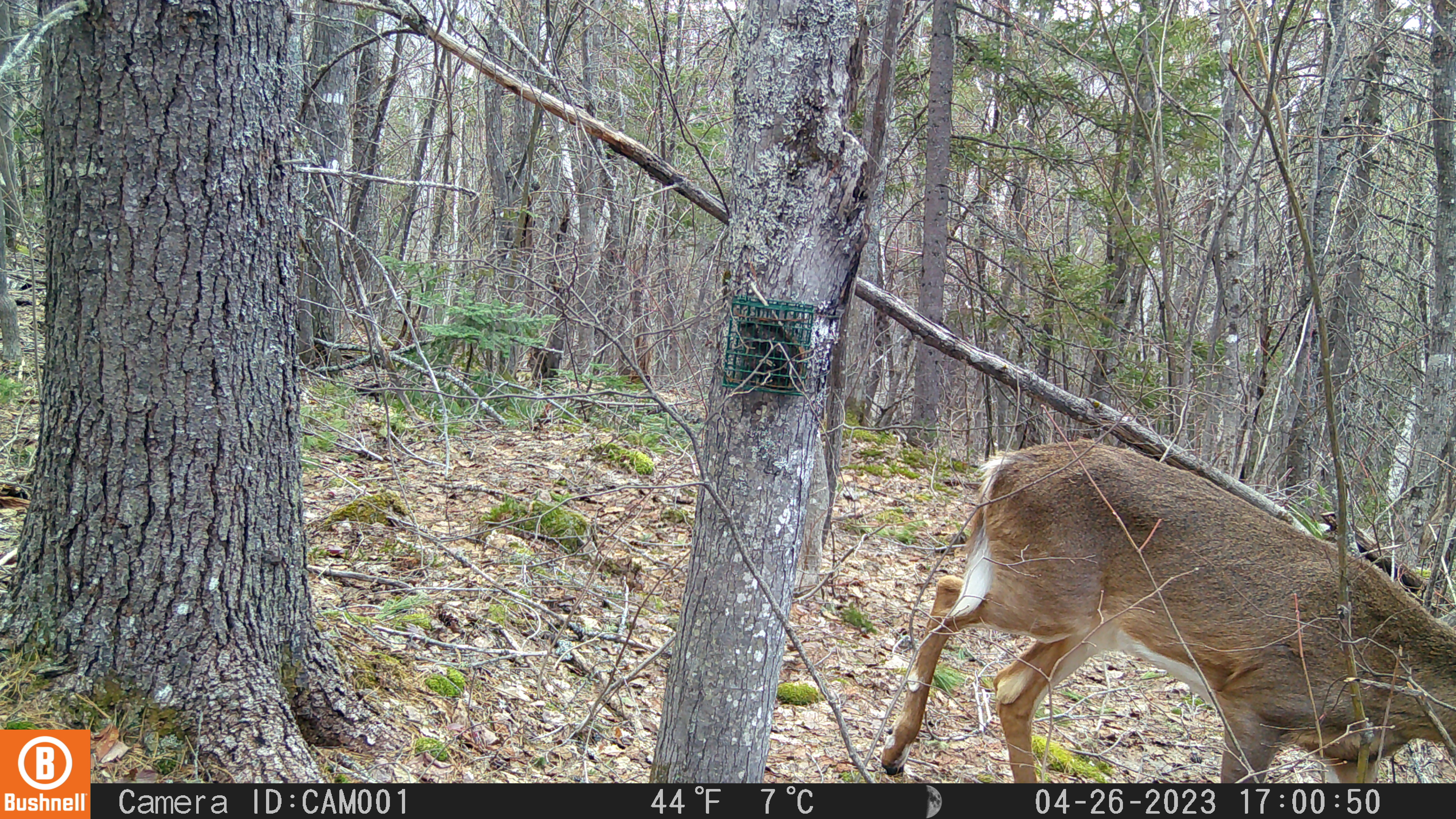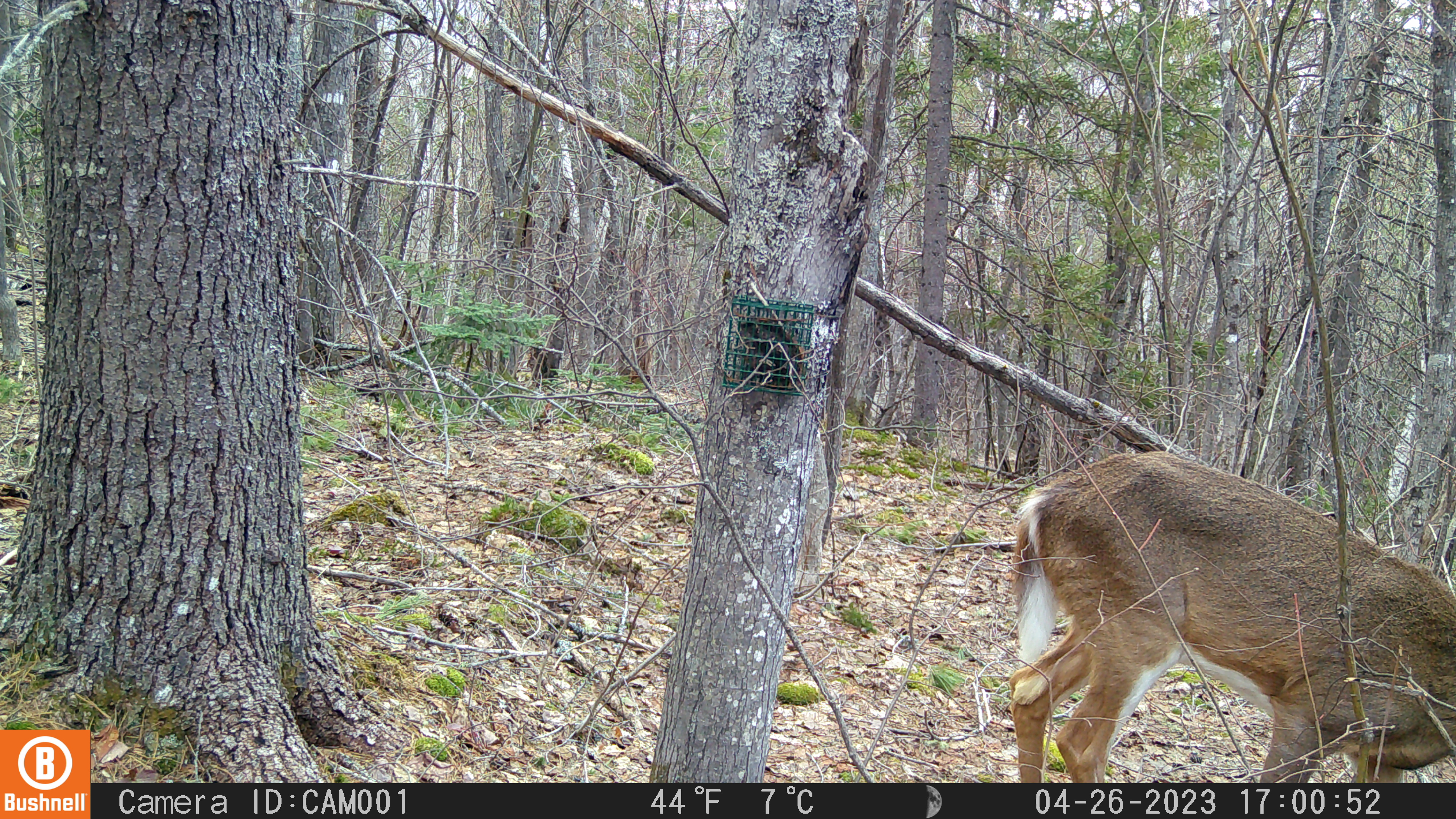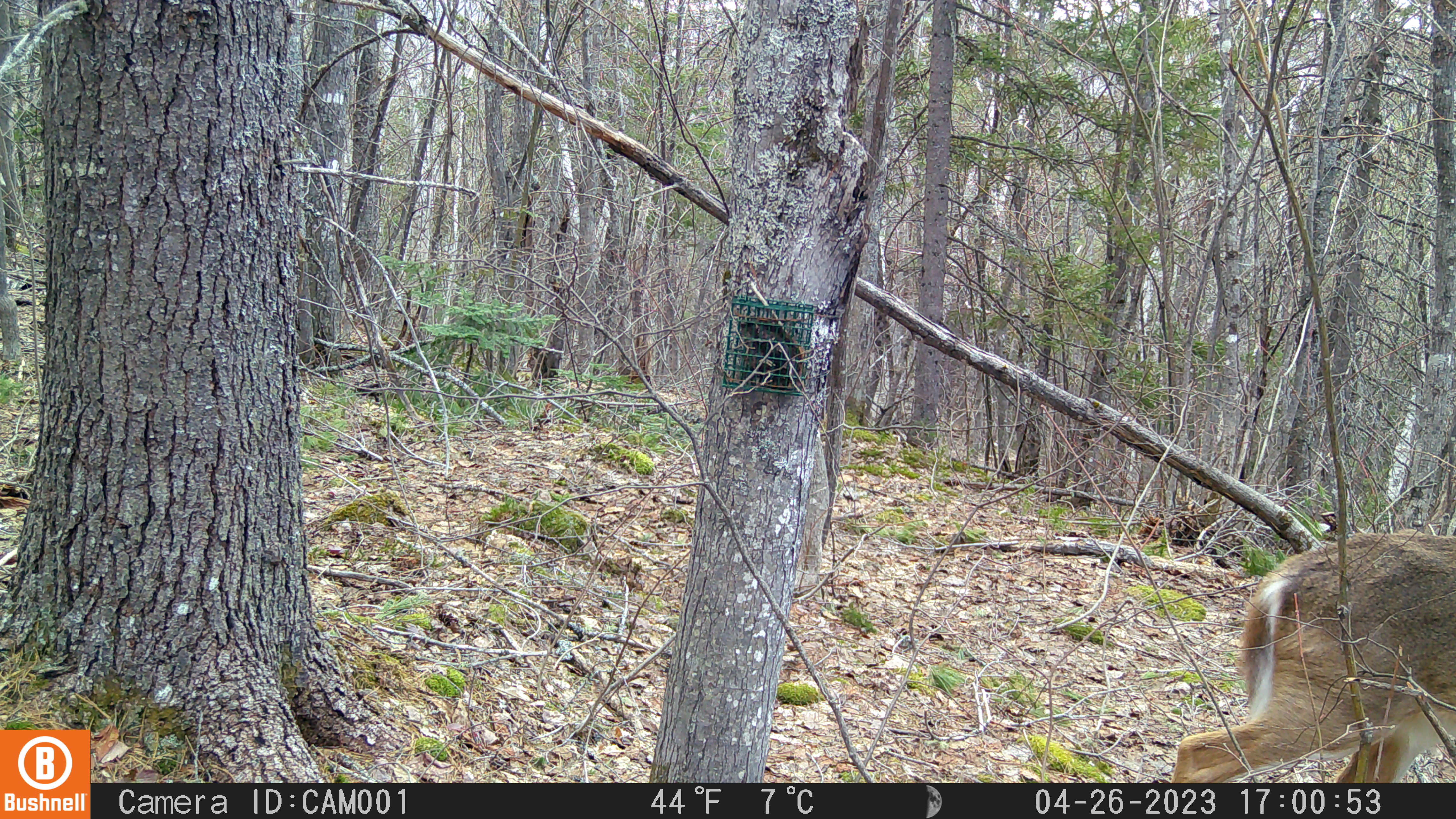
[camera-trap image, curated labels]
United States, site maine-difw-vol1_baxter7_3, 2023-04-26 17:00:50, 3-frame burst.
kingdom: Animalia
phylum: Chordata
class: Mammalia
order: Artiodactyla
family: Cervidae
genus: Odocoileus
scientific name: Odocoileus virginianus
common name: white-tailed deer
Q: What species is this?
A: White-tailed deer (Odocoileus virginianus).